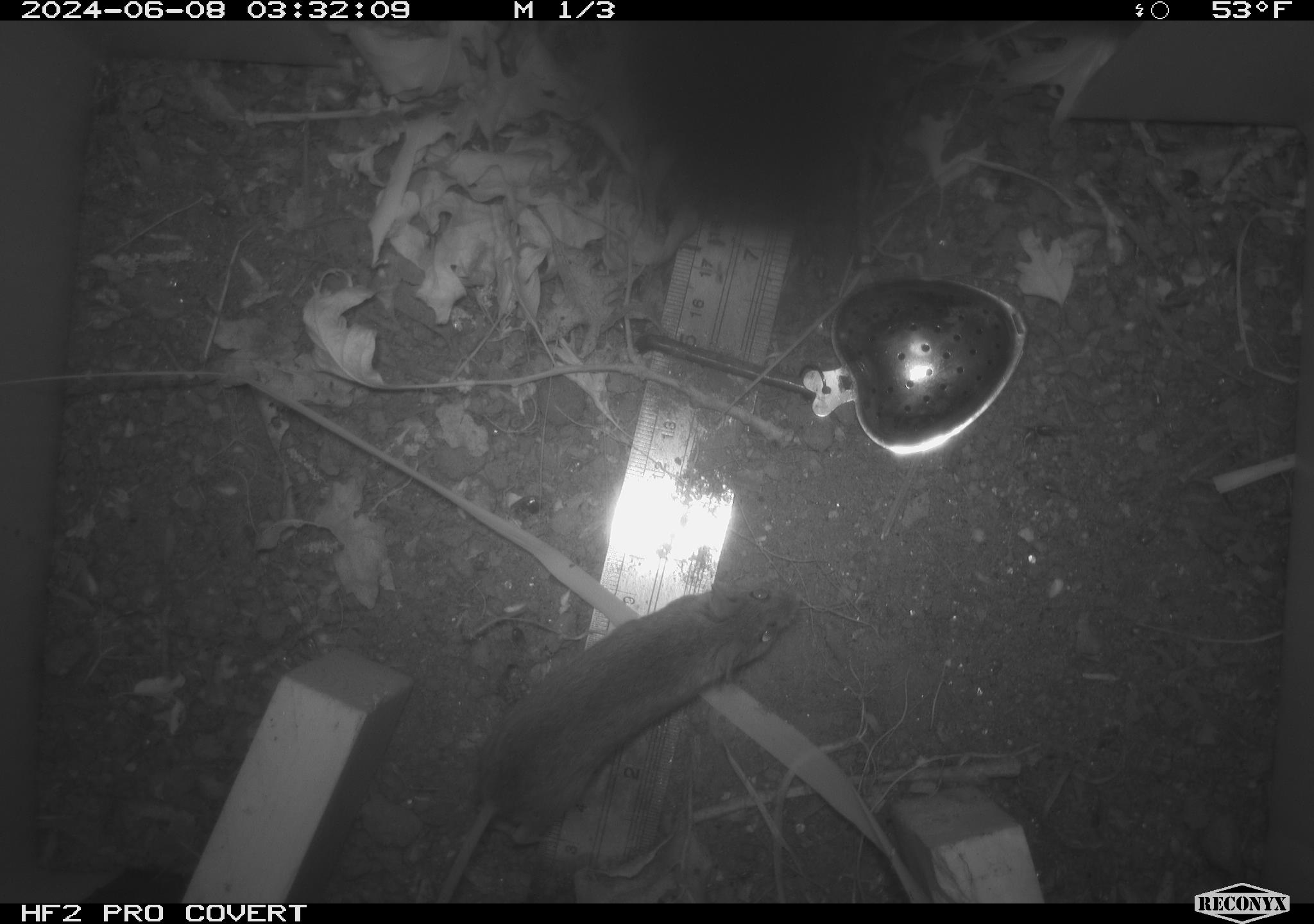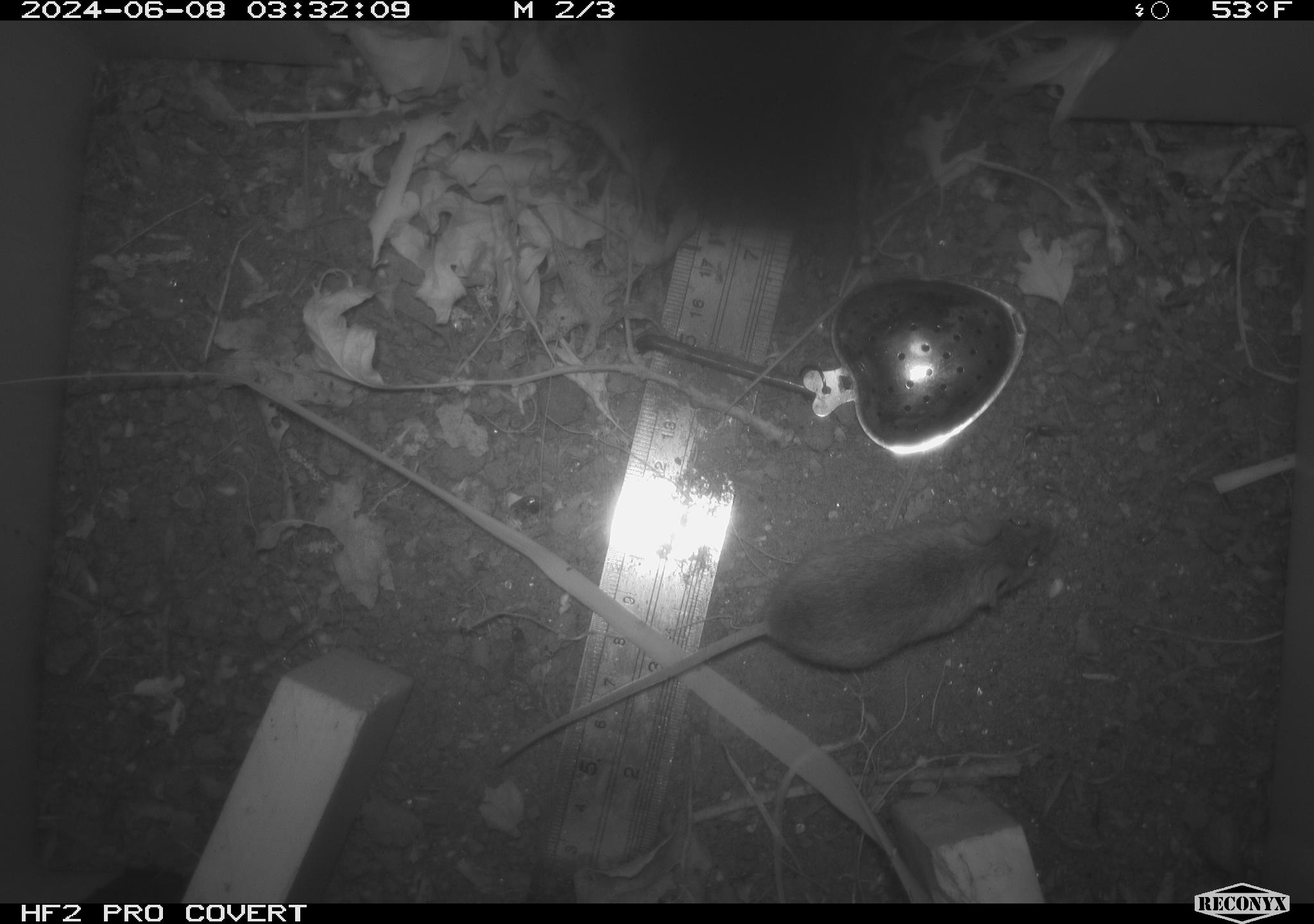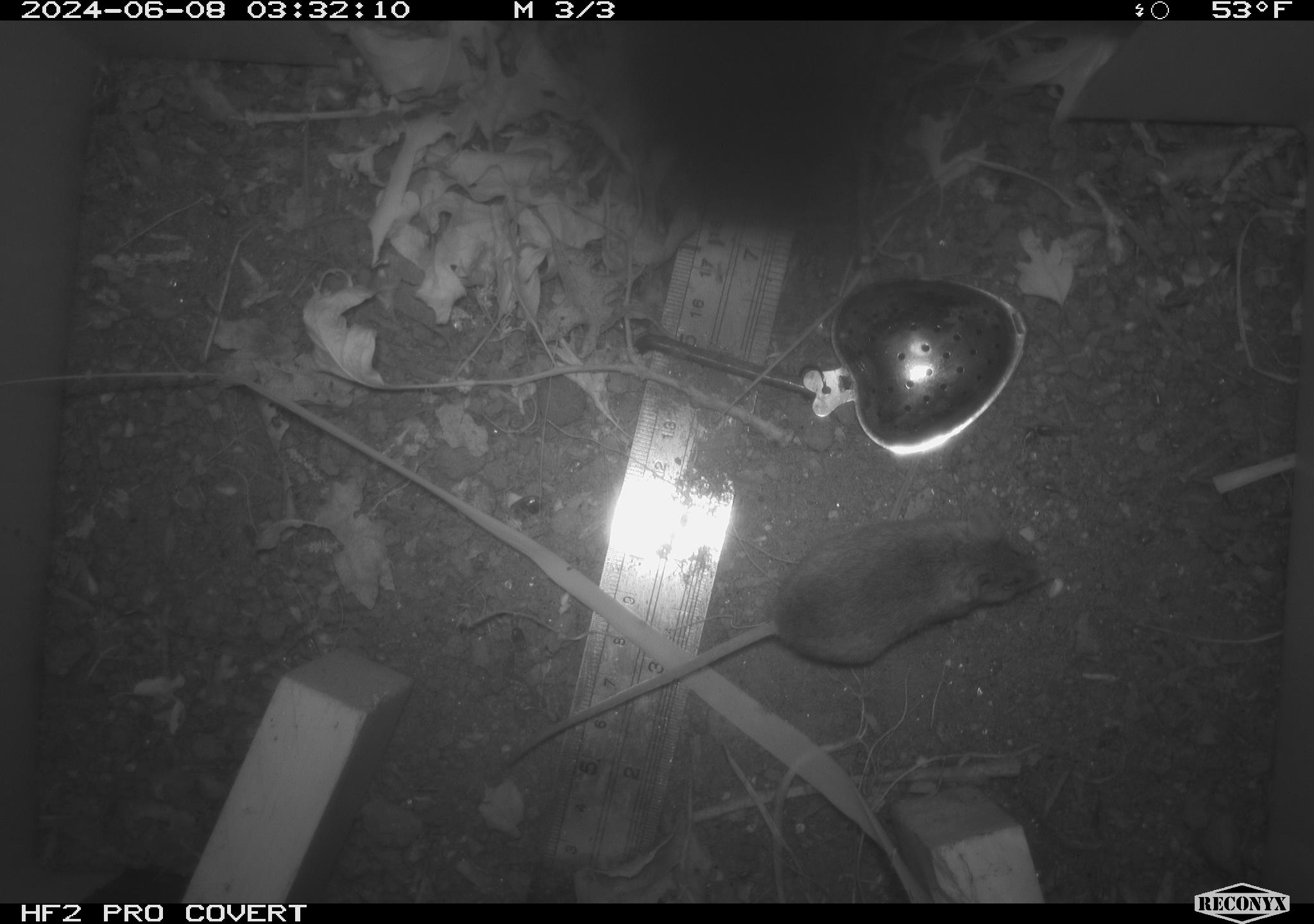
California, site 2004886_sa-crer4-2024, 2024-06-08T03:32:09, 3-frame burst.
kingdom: Animalia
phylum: Chordata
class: Mammalia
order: Rodentia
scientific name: Rodentia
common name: mouse species